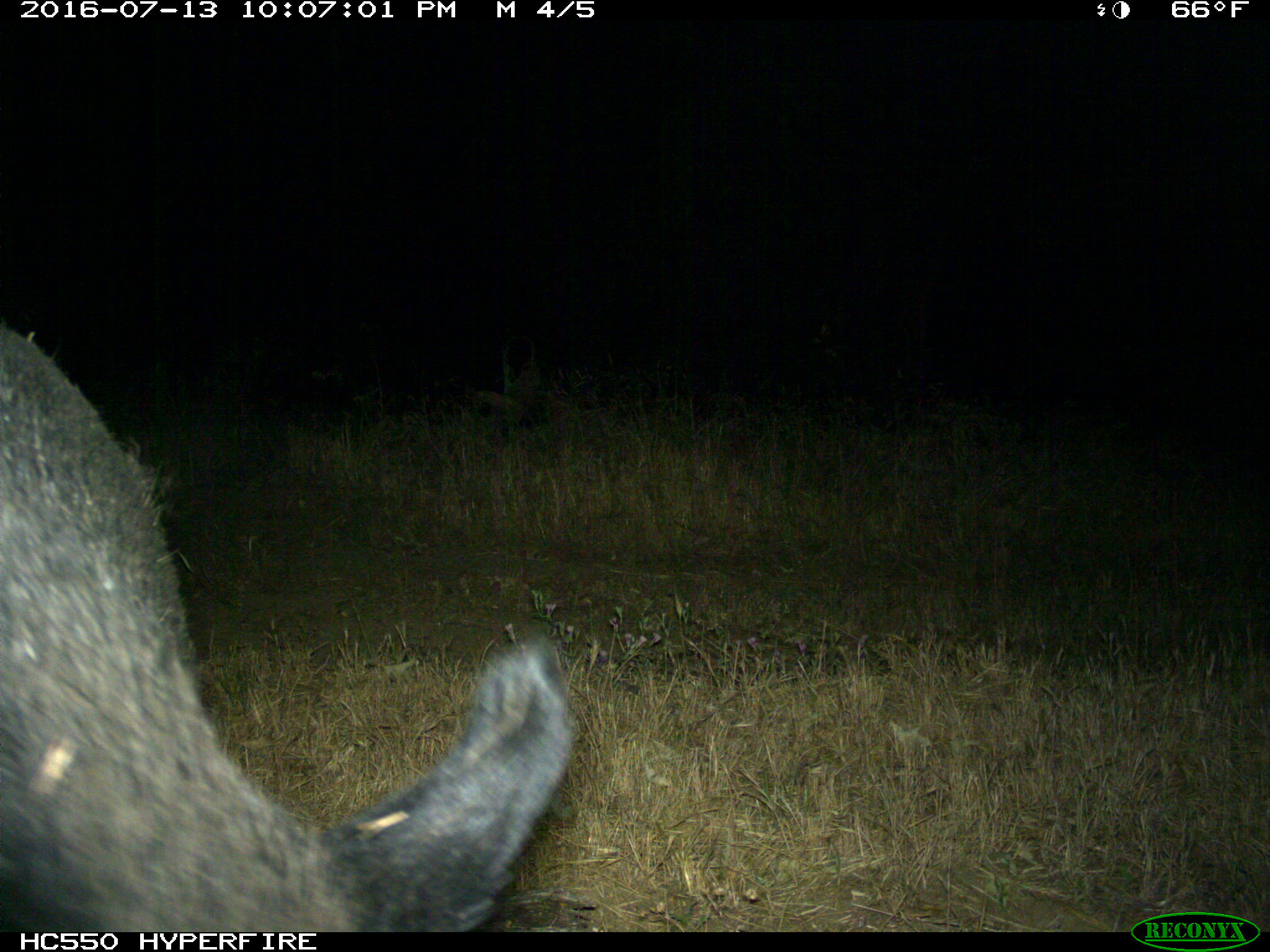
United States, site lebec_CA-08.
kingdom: Animalia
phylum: Chordata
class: Mammalia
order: Artiodactyla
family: Suidae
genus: Sus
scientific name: Sus scrofa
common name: wild boar